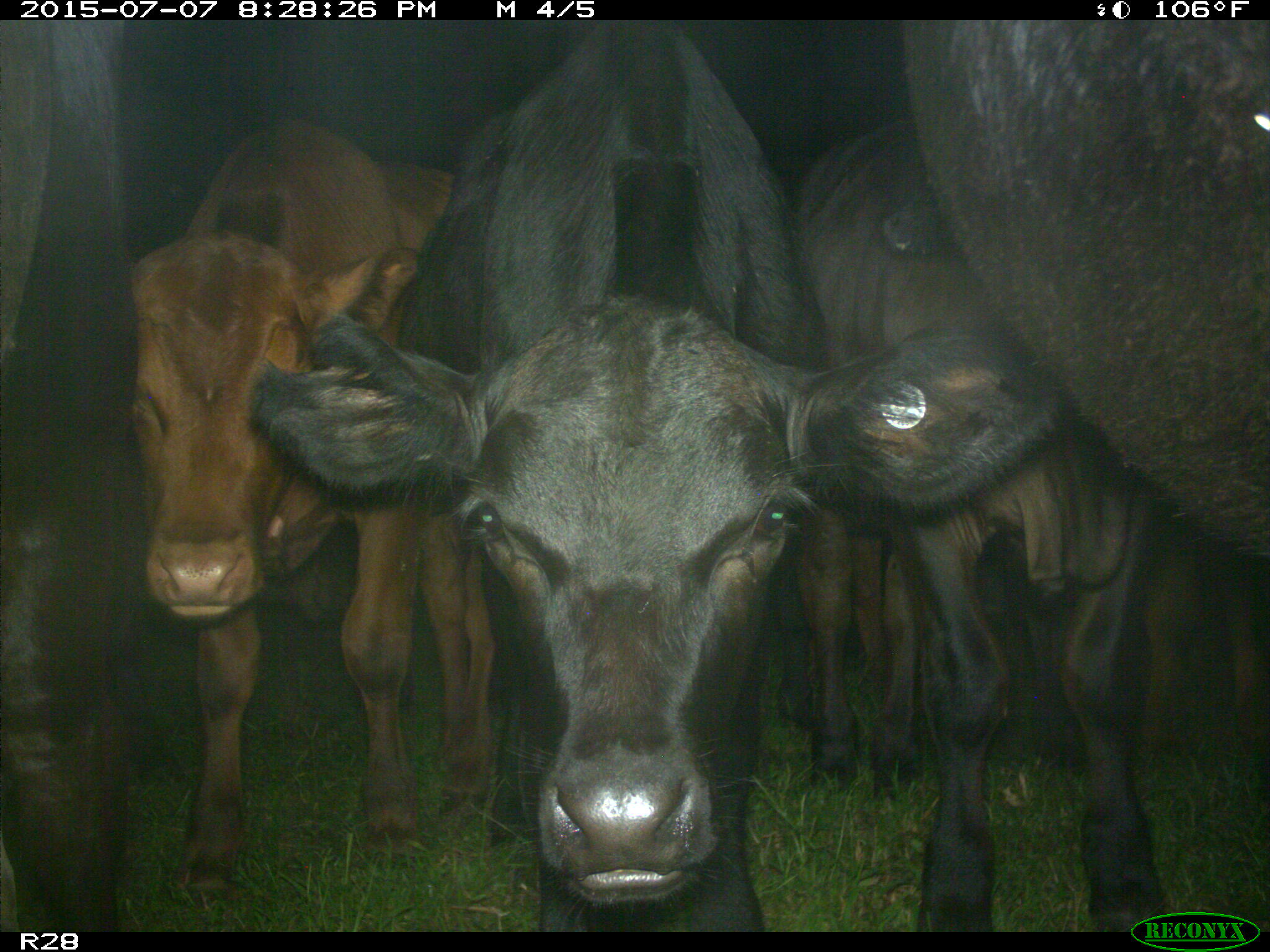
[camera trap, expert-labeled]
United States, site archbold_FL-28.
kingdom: Animalia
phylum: Chordata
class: Mammalia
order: Artiodactyla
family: Bovidae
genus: Bos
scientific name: Bos taurus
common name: domestic cow